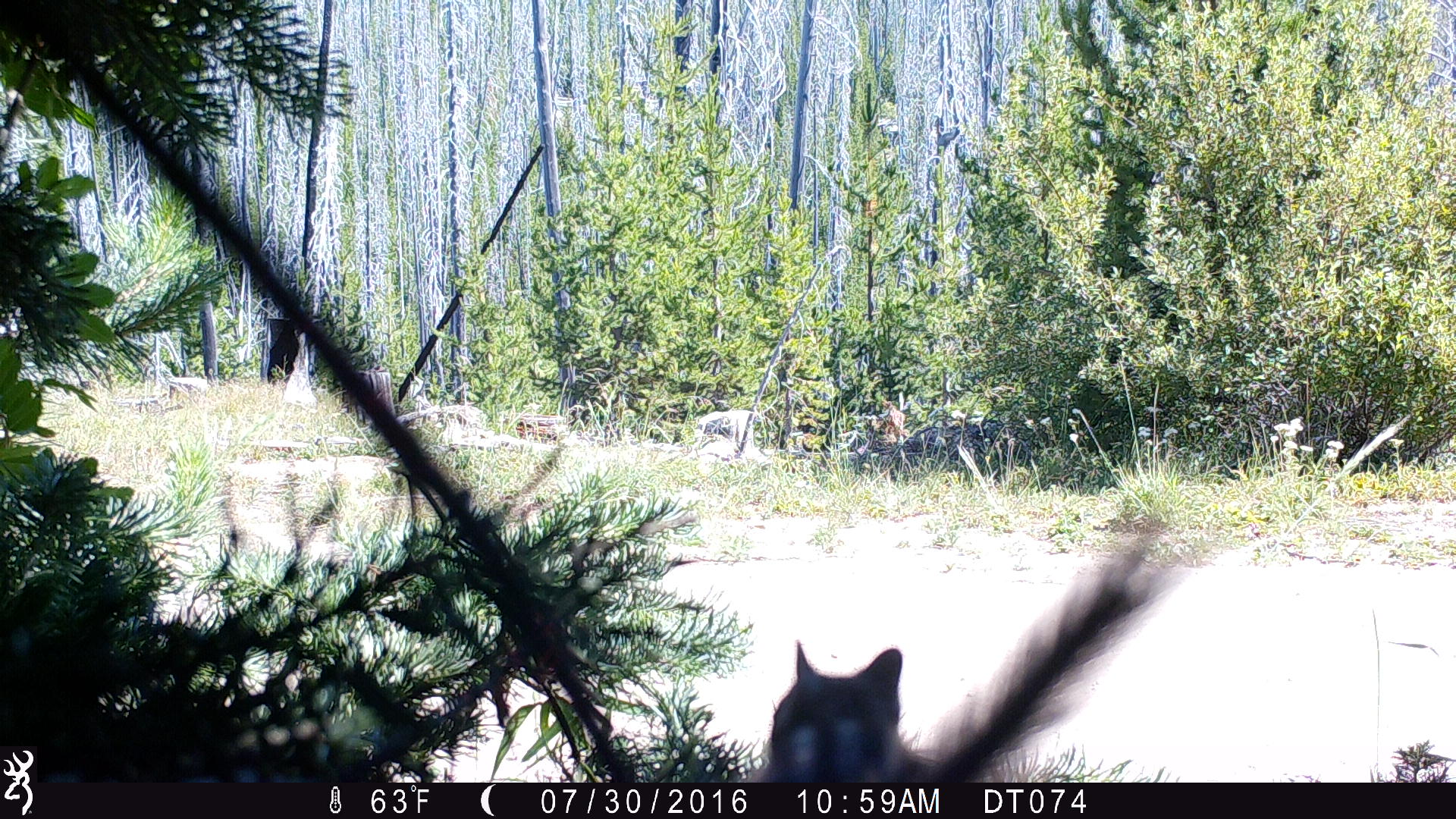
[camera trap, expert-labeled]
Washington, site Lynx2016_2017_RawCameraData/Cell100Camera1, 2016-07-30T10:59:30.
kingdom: Animalia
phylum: Chordata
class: Mammalia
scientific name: Mammalia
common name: small mammal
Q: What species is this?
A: Small mammal (Mammalia).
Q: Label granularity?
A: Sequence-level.